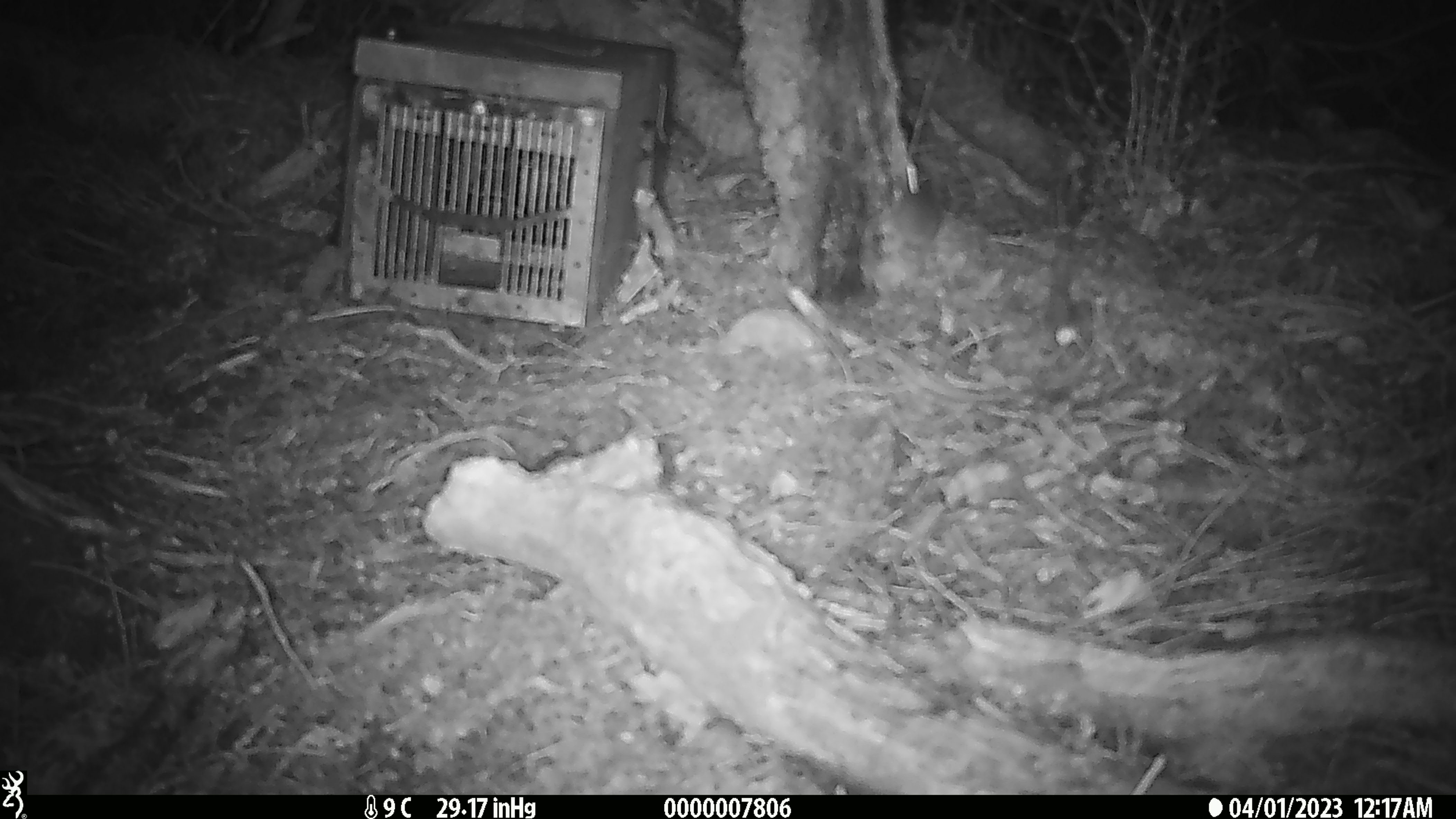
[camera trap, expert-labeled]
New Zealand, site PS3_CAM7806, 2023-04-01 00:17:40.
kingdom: Animalia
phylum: Chordata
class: Mammalia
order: Rodentia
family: Muridae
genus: Mus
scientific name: Mus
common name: mouse